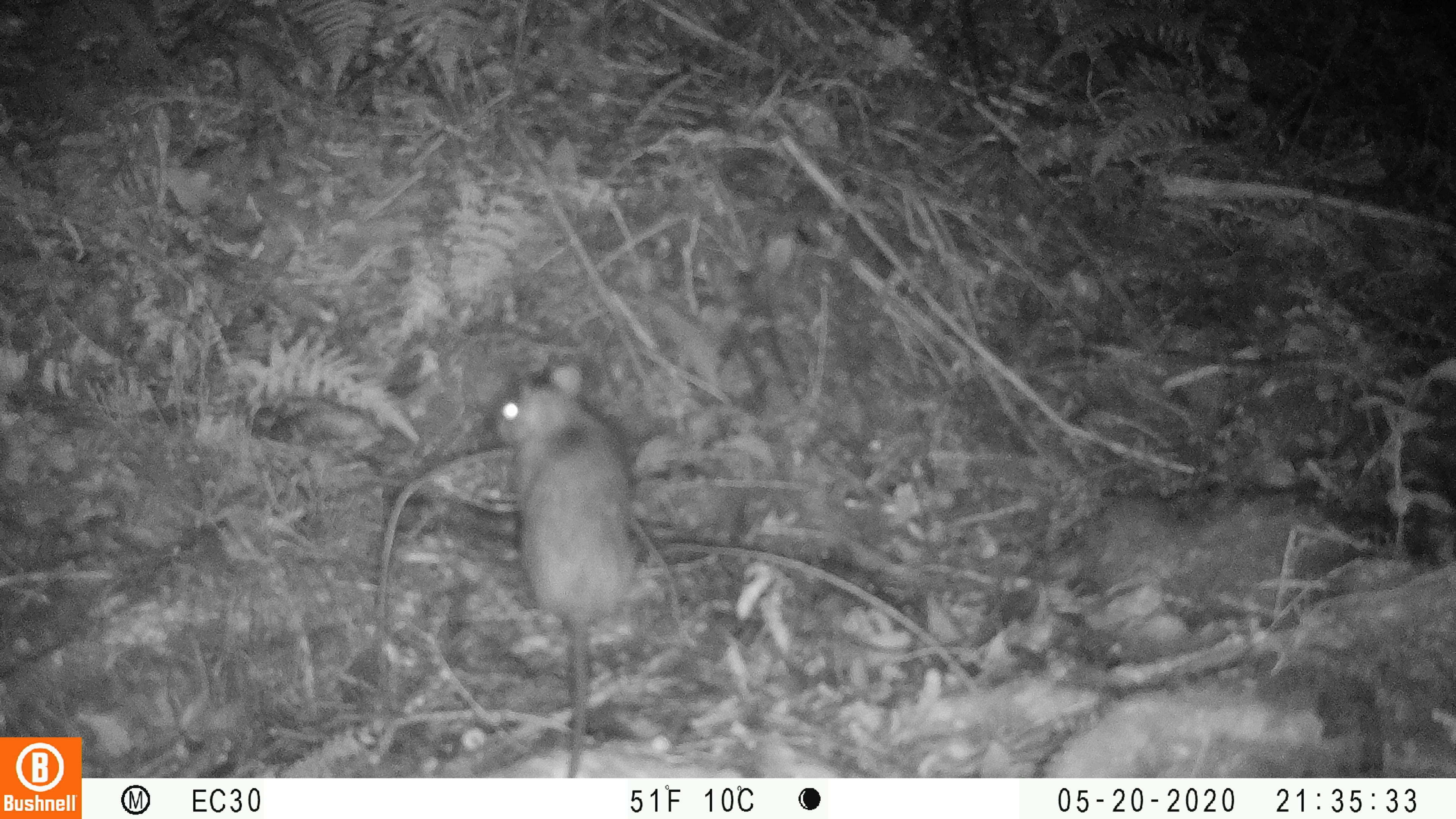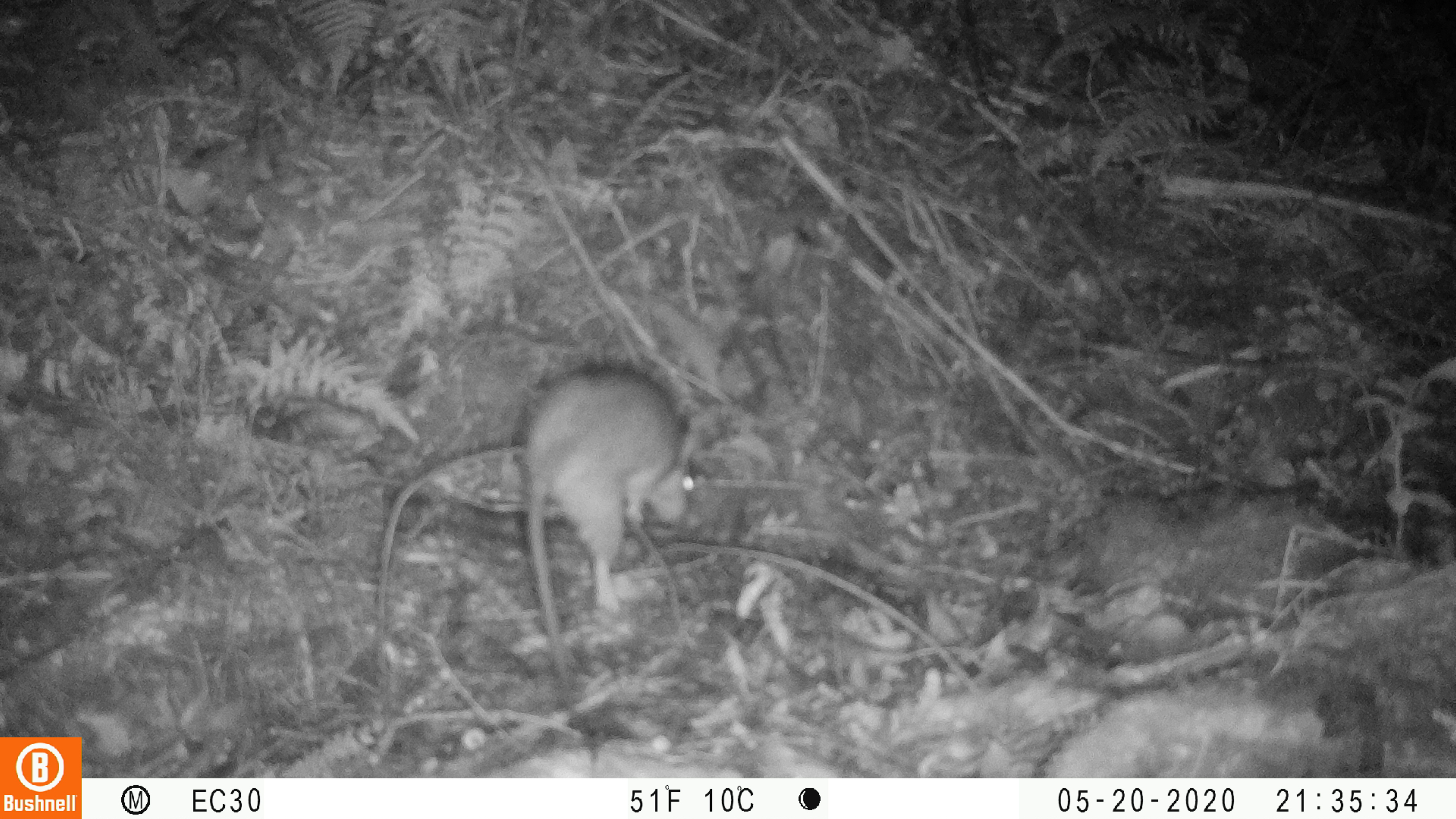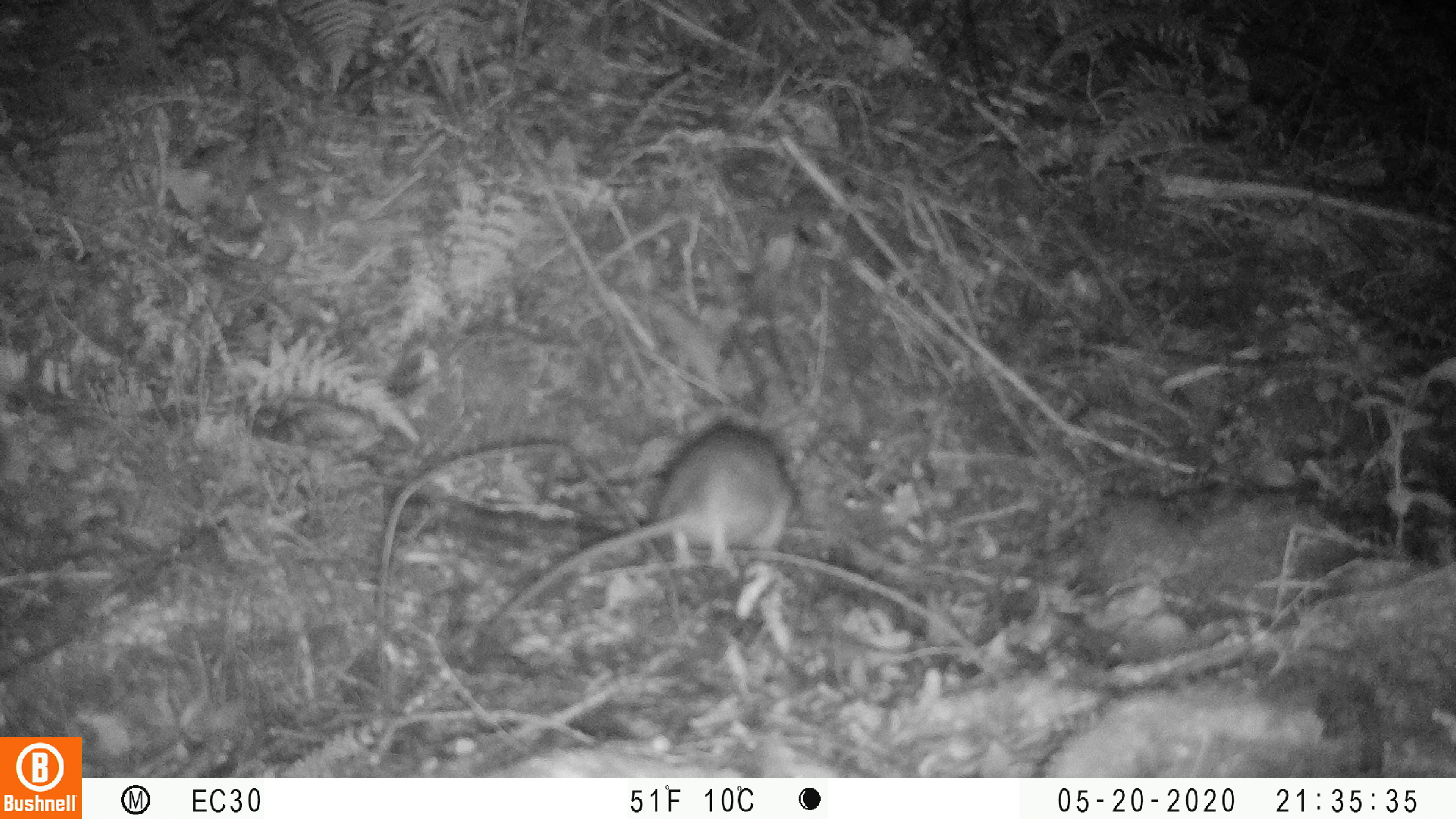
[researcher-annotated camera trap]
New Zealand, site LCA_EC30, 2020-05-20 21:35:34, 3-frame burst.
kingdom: Animalia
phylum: Chordata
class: Mammalia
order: Rodentia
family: Muridae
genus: Rattus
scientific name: Rattus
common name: rat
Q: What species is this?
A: Rat (Rattus).